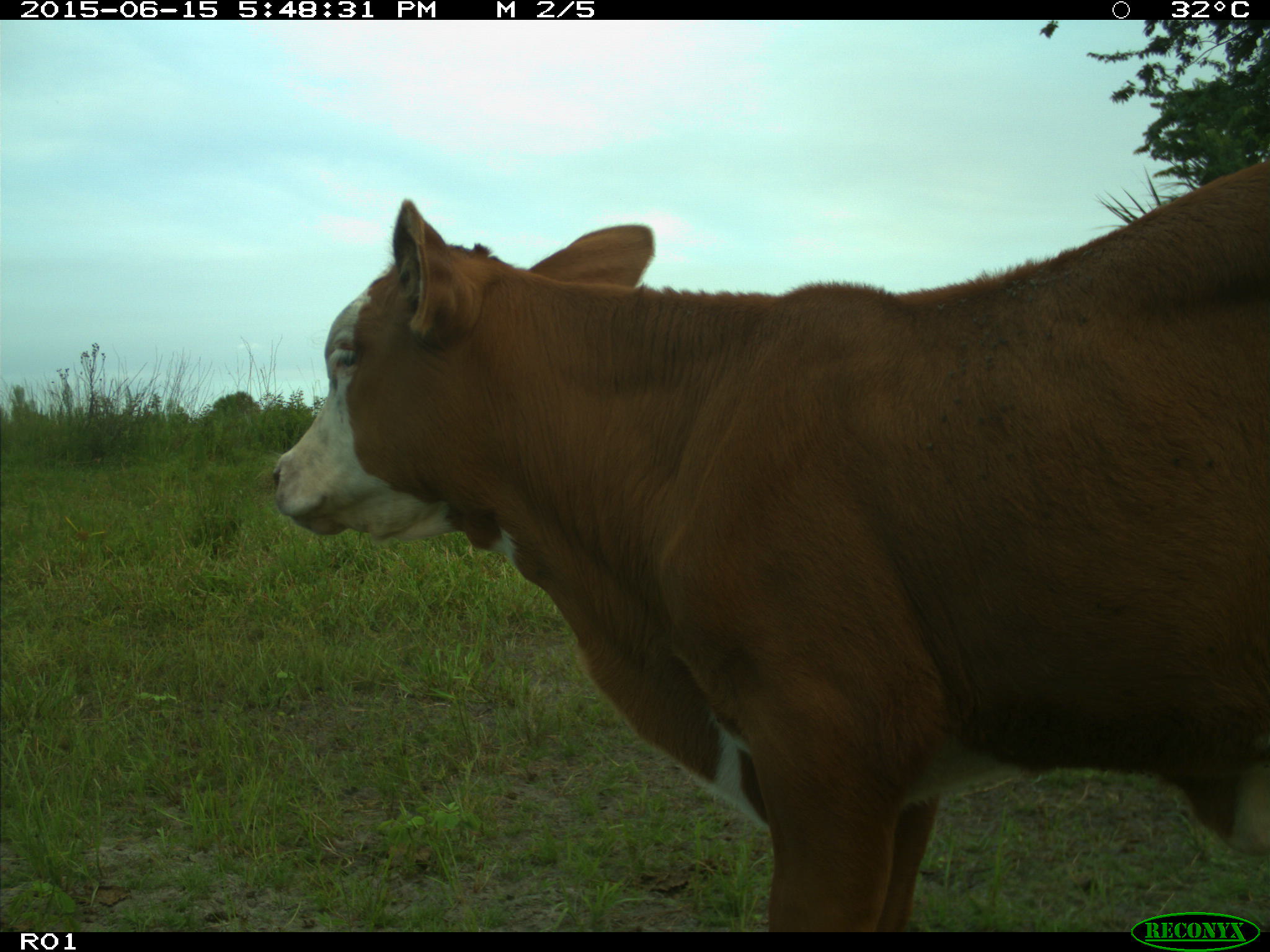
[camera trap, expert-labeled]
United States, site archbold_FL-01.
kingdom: Animalia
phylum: Chordata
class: Mammalia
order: Artiodactyla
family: Bovidae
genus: Bos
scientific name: Bos taurus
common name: domestic cow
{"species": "Bos taurus (domestic cow)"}